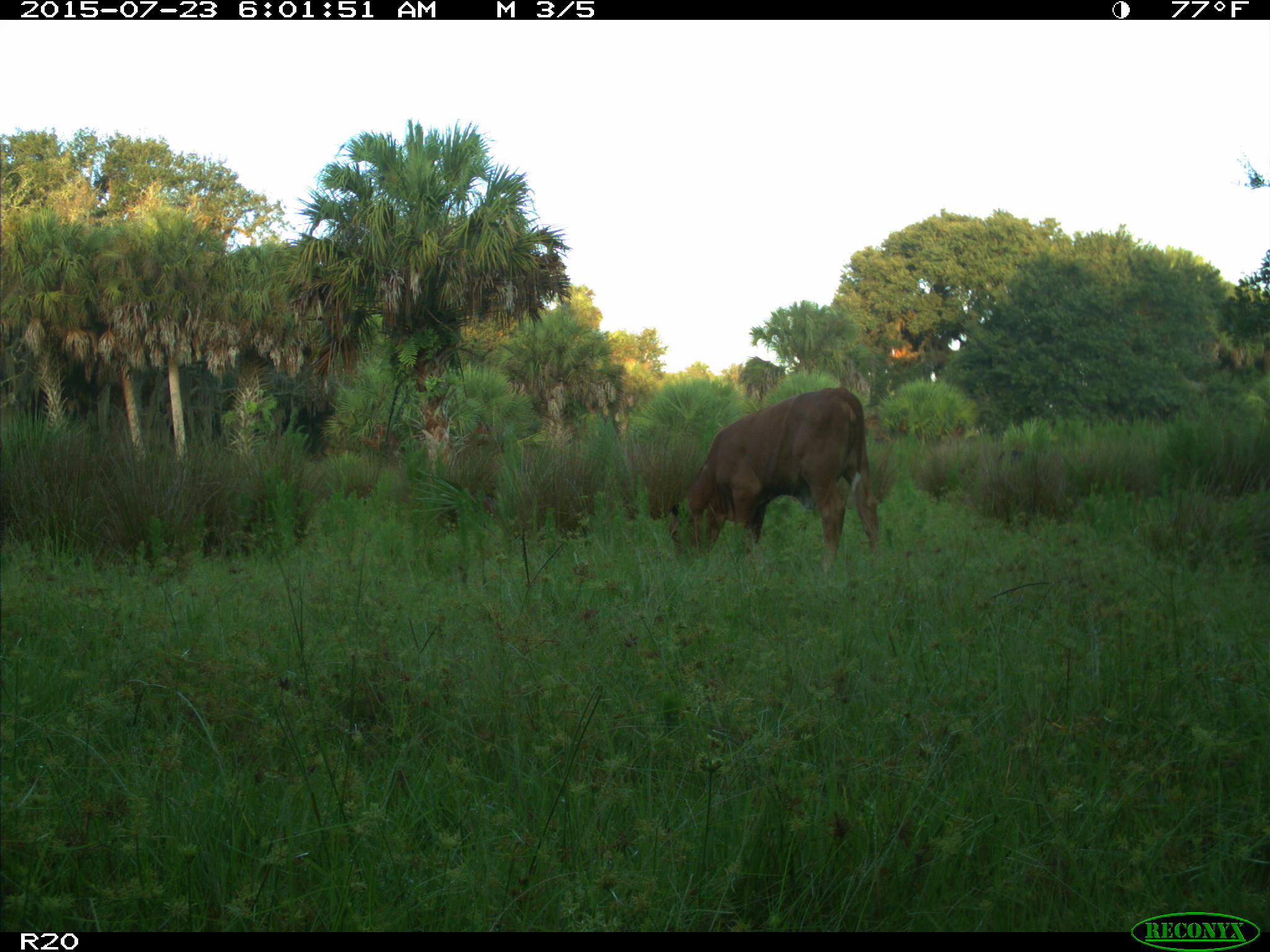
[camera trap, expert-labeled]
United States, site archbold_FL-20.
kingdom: Animalia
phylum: Chordata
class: Mammalia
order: Artiodactyla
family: Bovidae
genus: Bos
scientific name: Bos taurus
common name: domestic cow